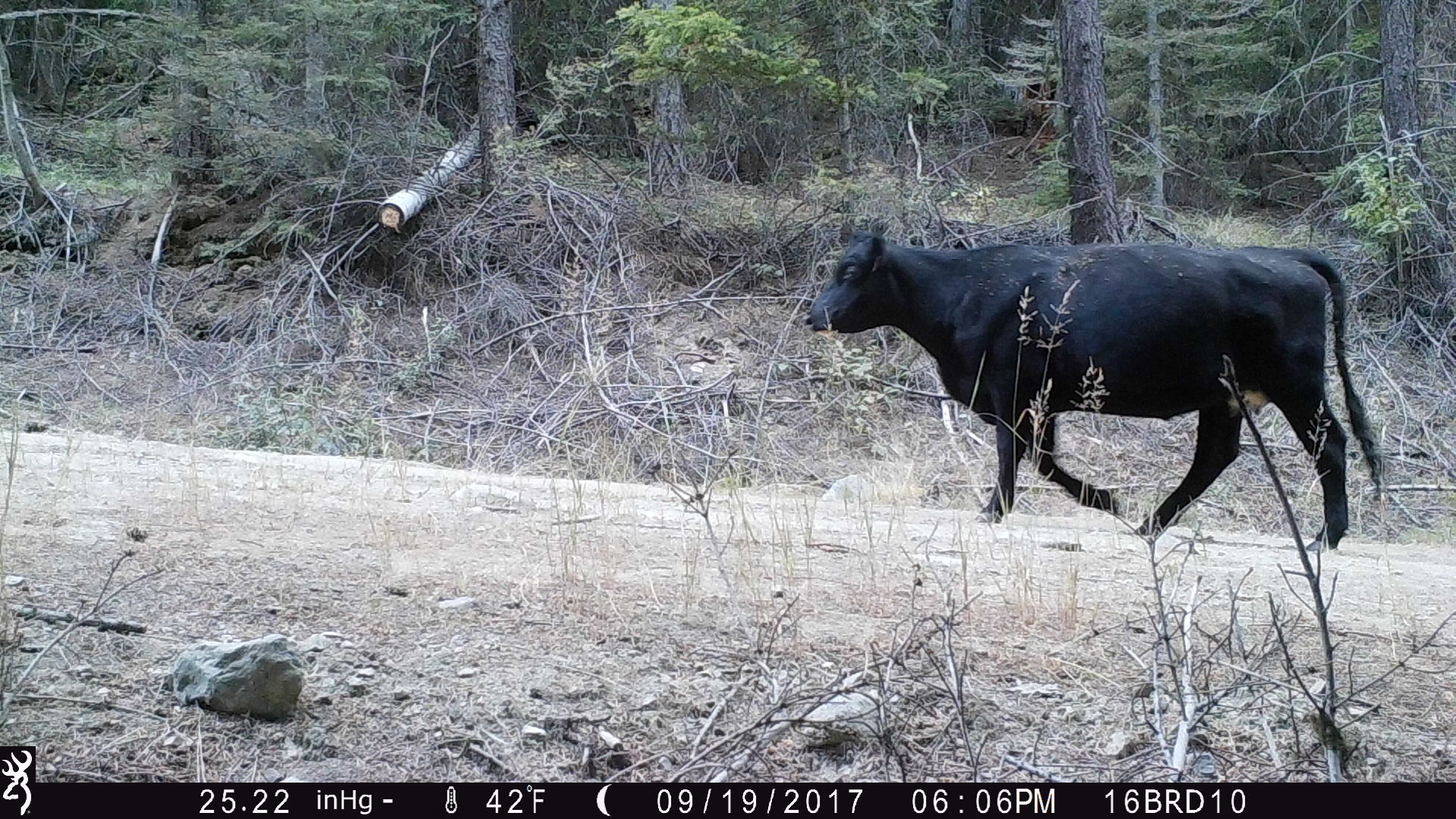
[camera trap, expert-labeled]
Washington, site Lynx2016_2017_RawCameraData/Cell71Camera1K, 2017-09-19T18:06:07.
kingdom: Animalia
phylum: Chordata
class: Mammalia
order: Artiodactyla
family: Bovidae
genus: Bos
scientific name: Bos taurus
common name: domestic cattle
Domestic cattle (Bos taurus). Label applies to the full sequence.